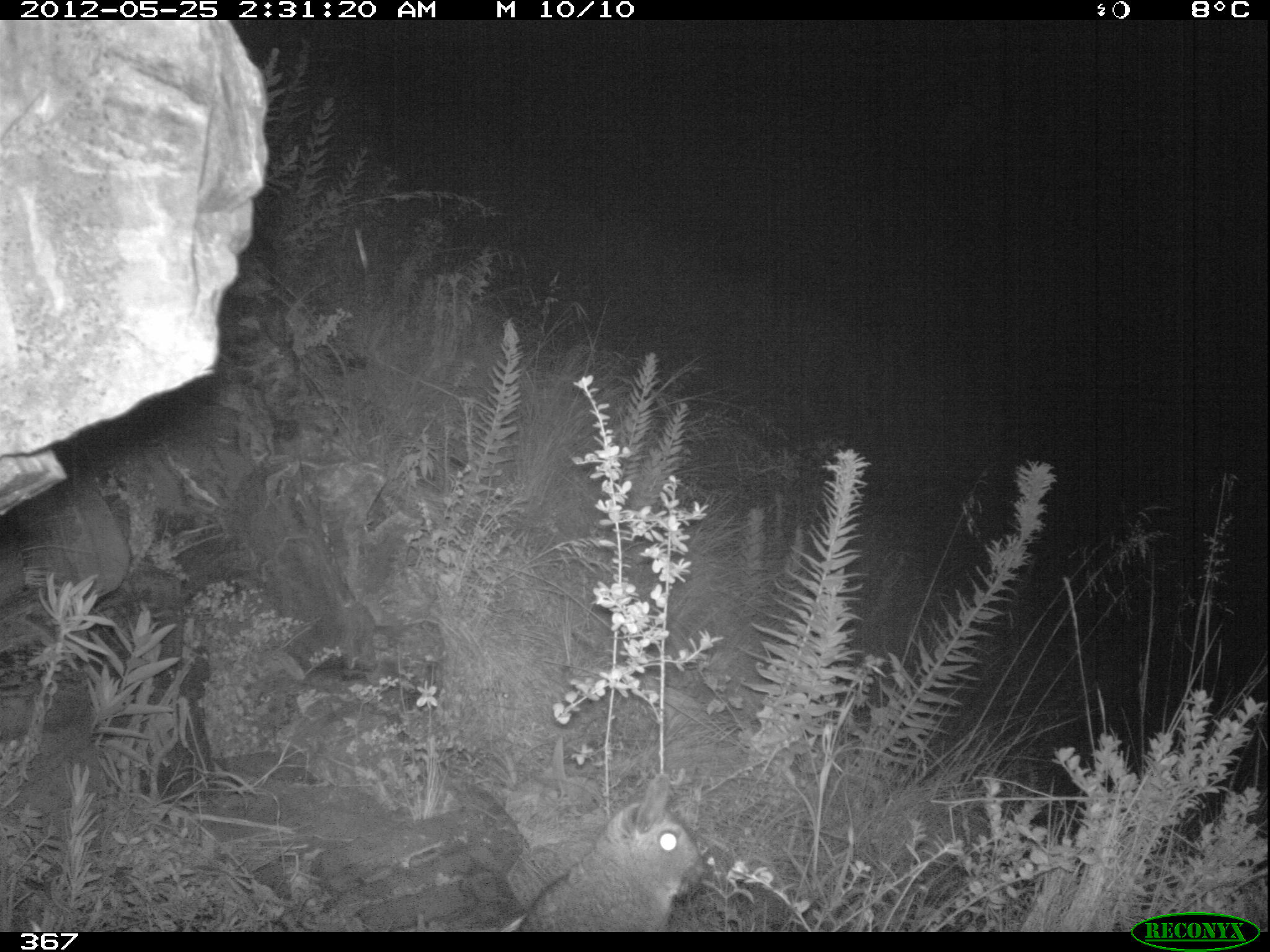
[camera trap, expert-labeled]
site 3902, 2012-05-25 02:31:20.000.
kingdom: Animalia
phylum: Chordata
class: Mammalia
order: Rodentia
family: Chinchillidae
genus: Lagidium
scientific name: Lagidium viscacia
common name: mountain viscacha